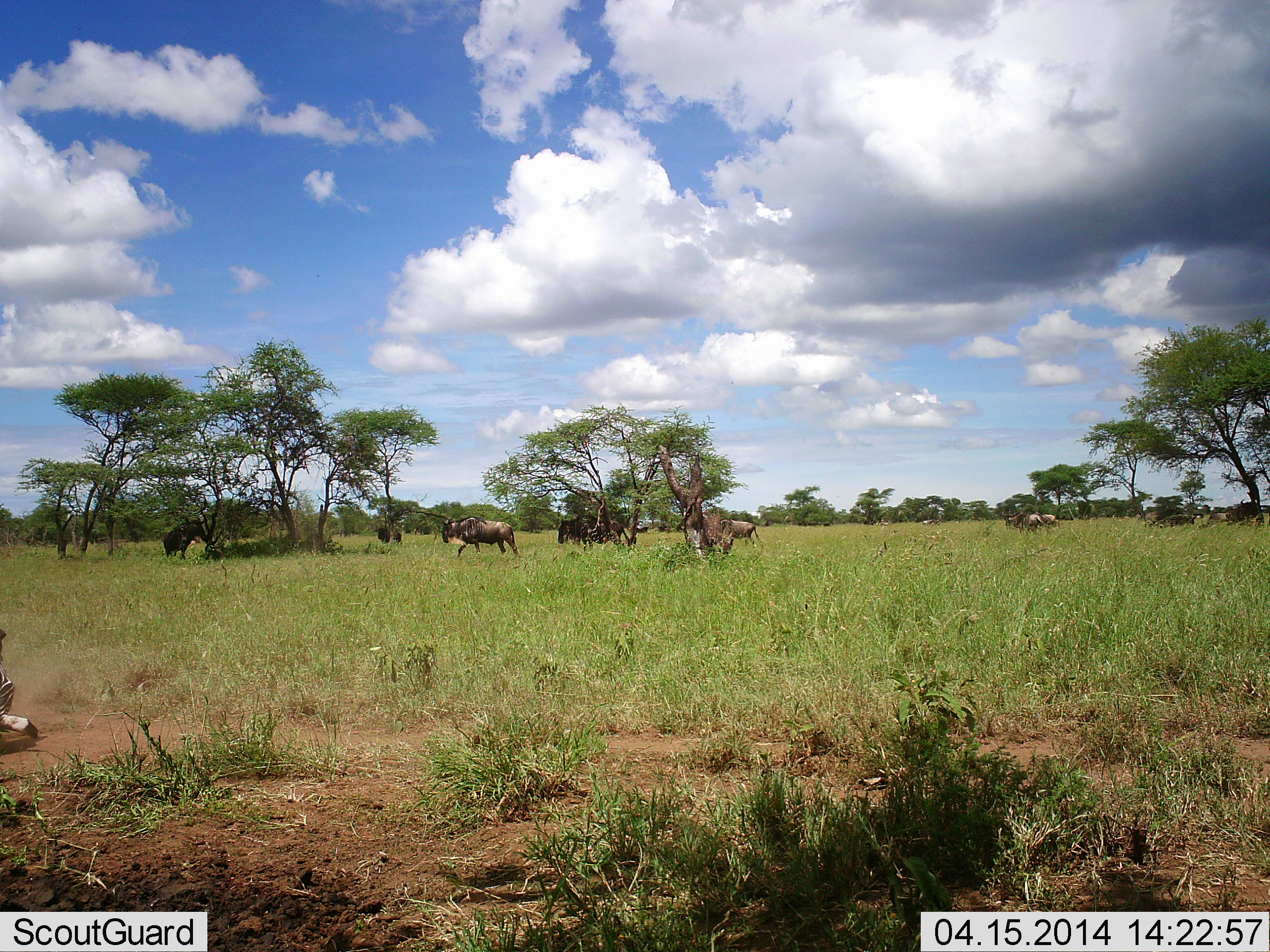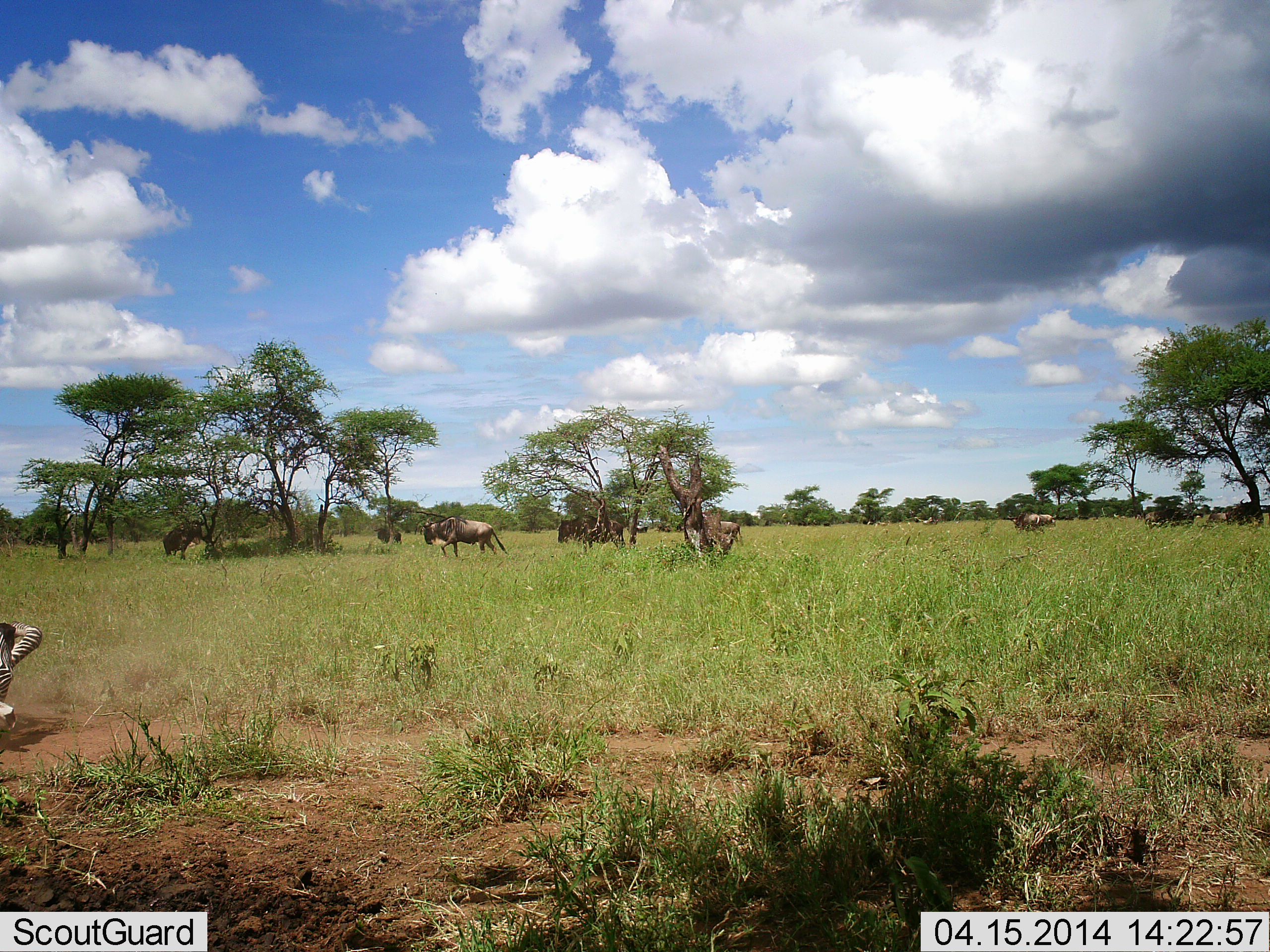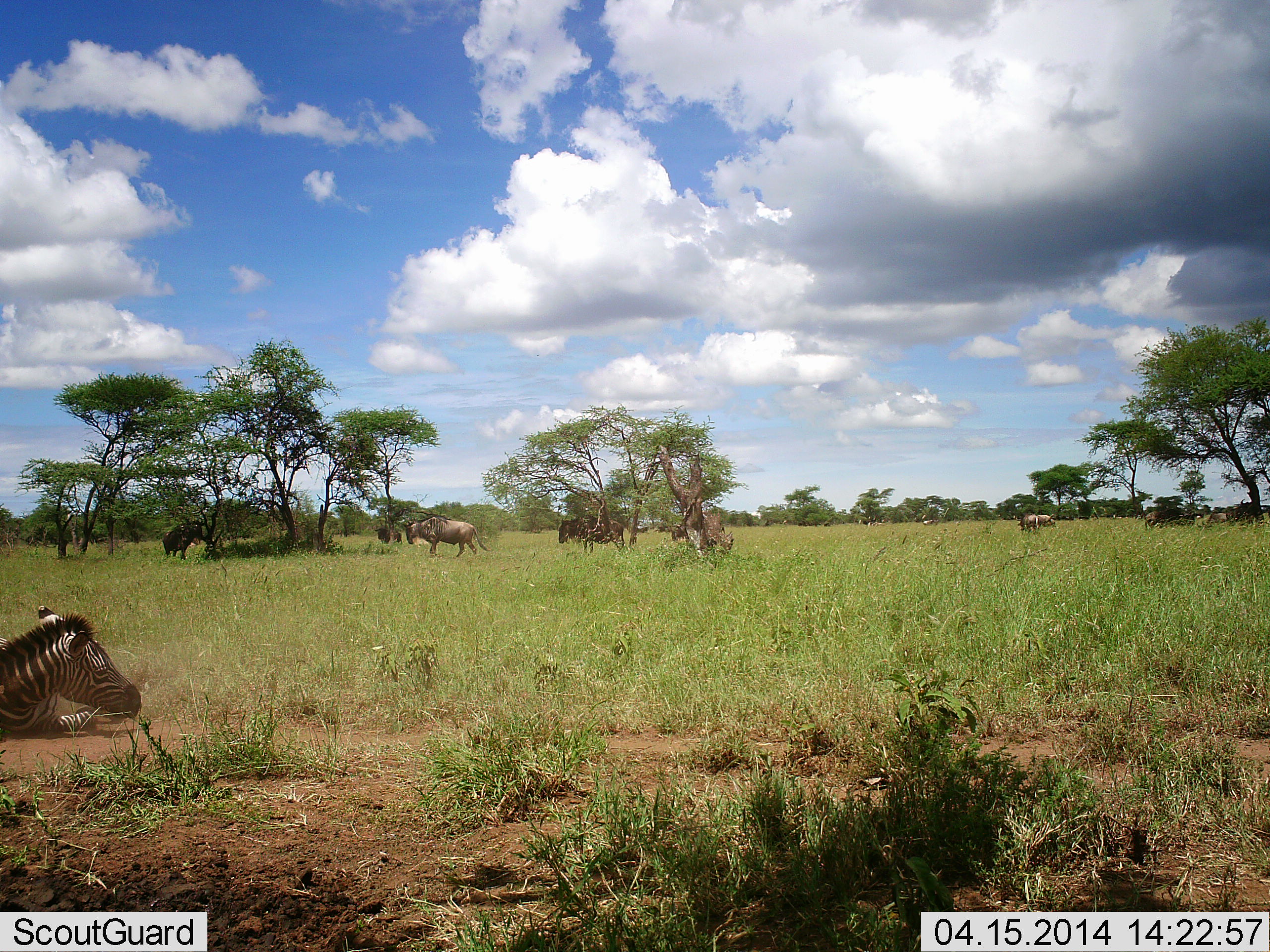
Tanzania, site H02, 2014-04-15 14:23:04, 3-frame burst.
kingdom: Animalia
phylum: Chordata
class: Mammalia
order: Artiodactyla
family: Bovidae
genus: Connochaetes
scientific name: Connochaetes taurinus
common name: blue wildebeest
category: wildebeest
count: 8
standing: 91%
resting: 0%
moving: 91%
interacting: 0%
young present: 9%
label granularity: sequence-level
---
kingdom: Animalia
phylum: Chordata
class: Mammalia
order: Perissodactyla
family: Equidae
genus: Equus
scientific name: Equus quagga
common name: plains zebra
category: zebra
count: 1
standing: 0%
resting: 30%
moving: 80%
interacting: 10%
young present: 0%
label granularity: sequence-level